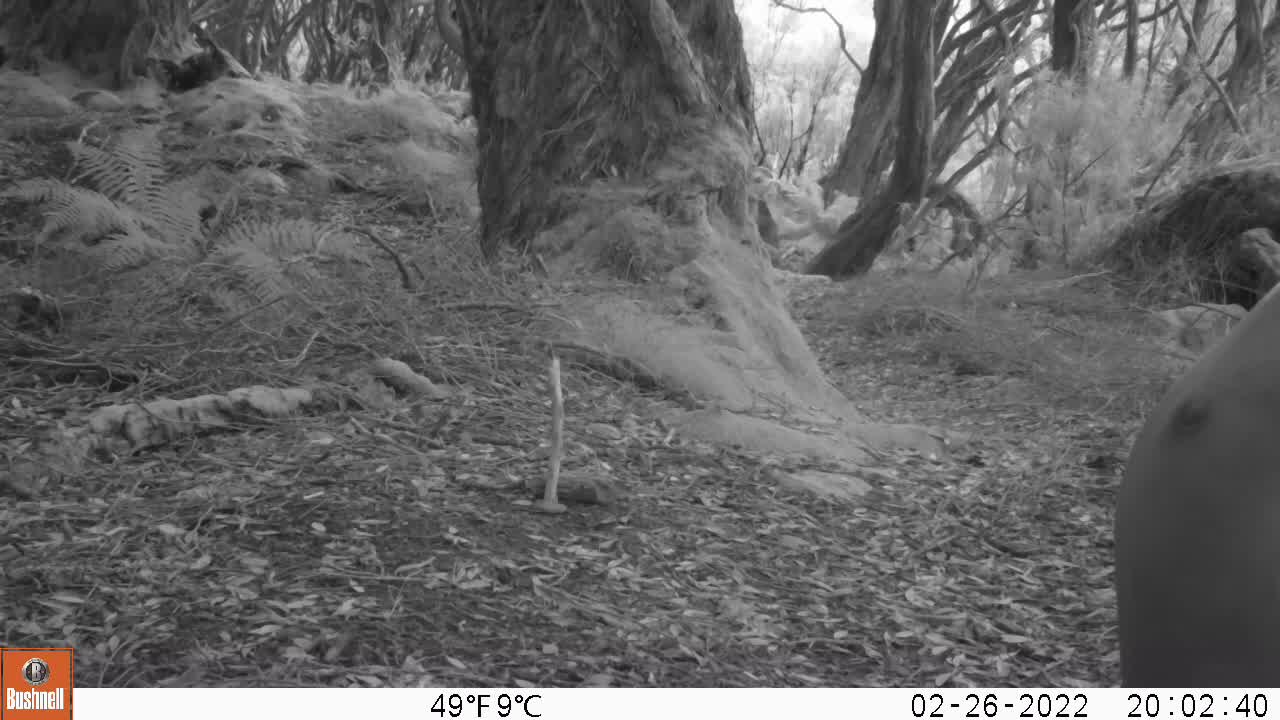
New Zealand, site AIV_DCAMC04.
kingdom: Animalia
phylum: Chordata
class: Mammalia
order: Carnivora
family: Otariidae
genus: Phocarctos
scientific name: Phocarctos hookeri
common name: new zealand sea lion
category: sealion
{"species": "sealion (new zealand sea lion) (Phocarctos hookeri)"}